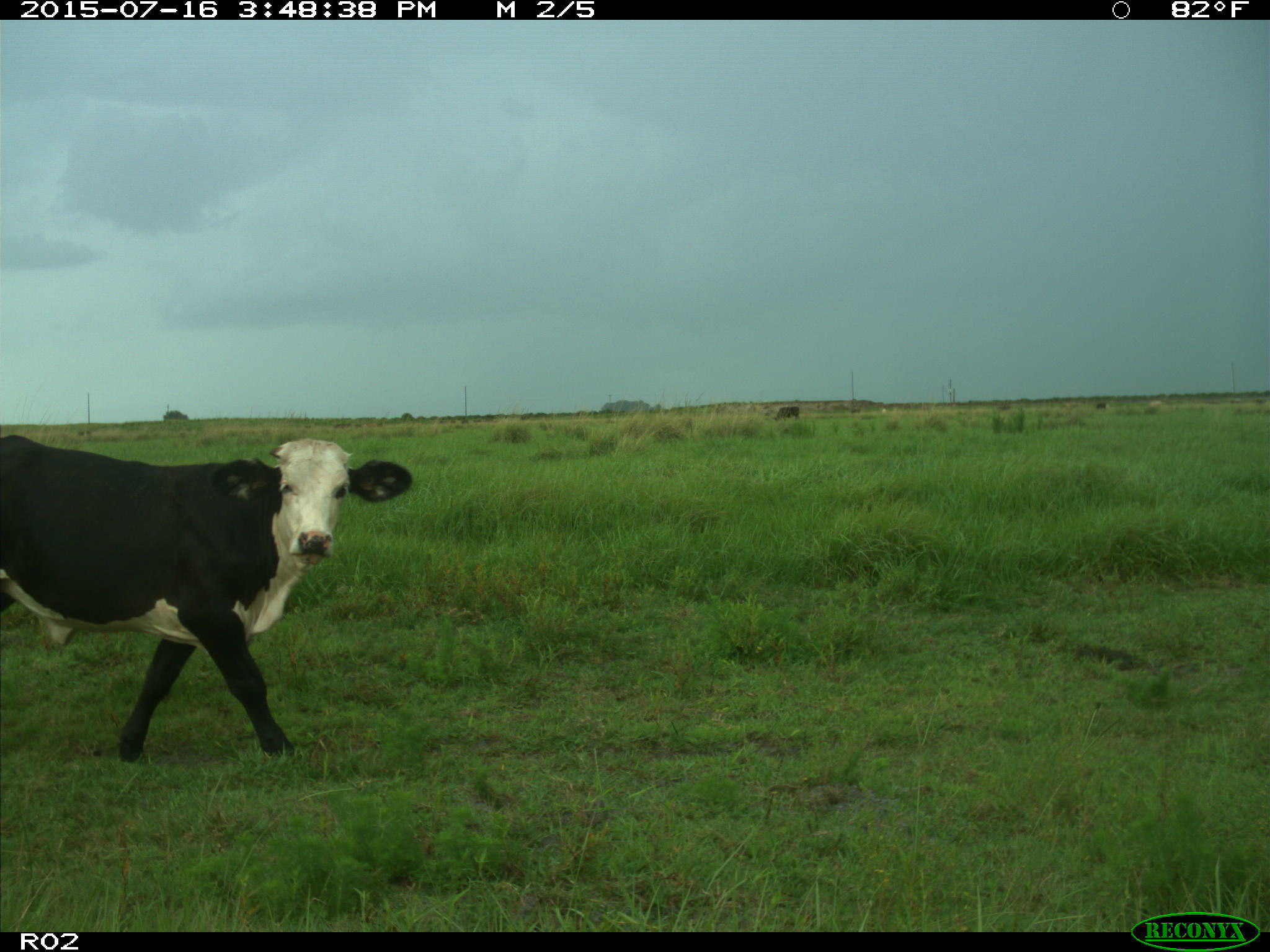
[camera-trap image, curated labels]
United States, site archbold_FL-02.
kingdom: Animalia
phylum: Chordata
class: Mammalia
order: Artiodactyla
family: Bovidae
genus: Bos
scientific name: Bos taurus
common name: domestic cow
Bos taurus (domestic cow).